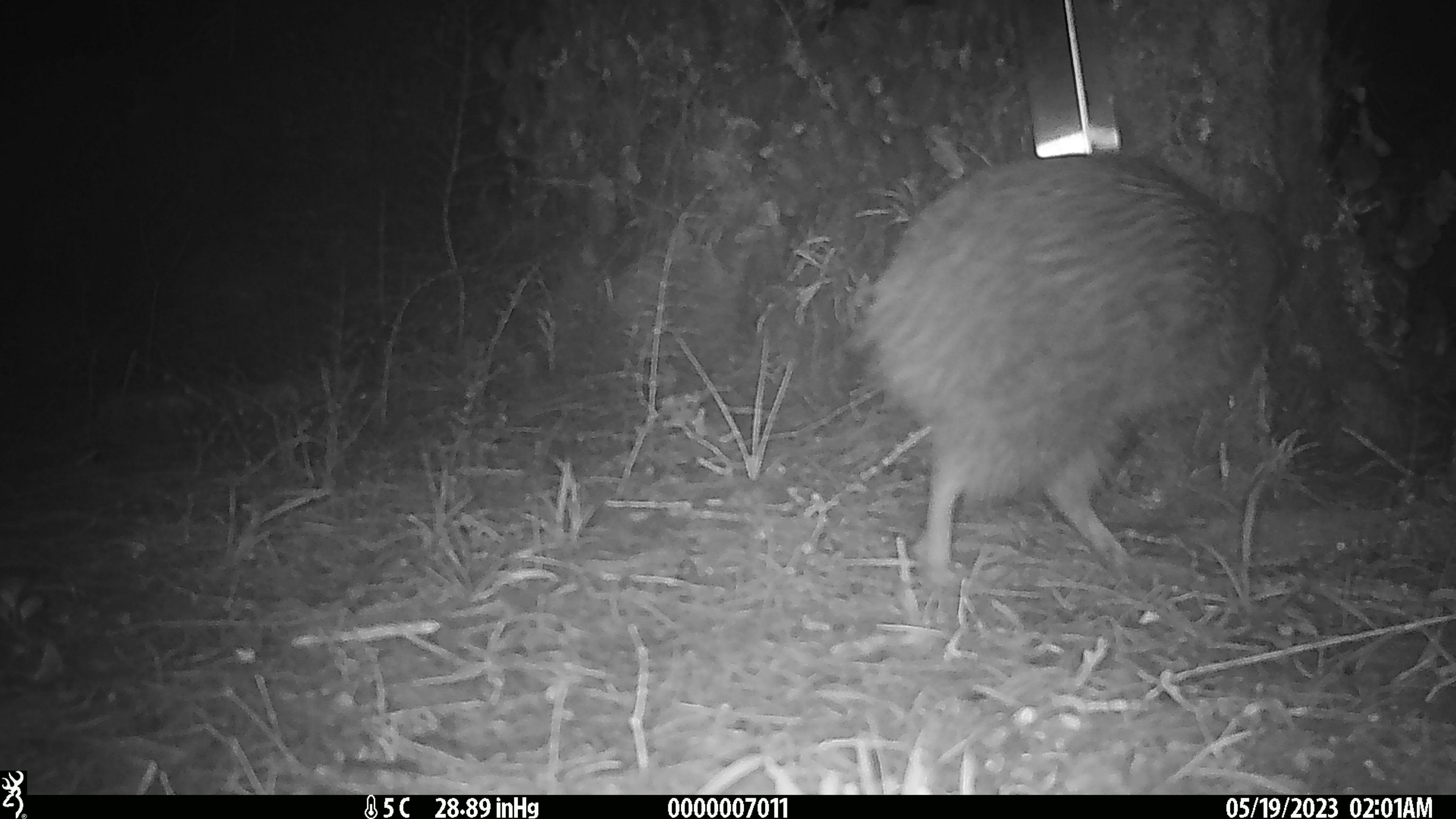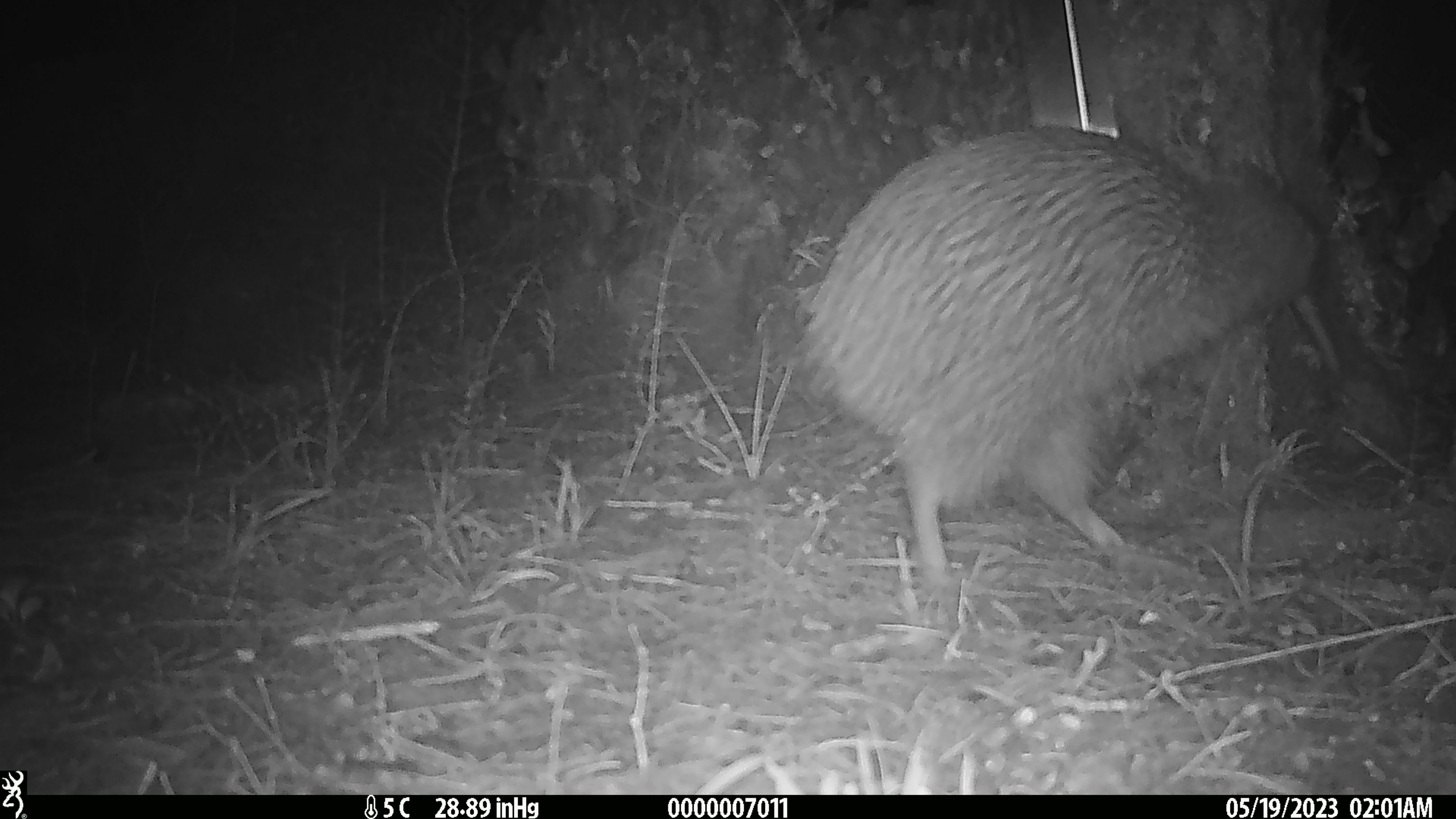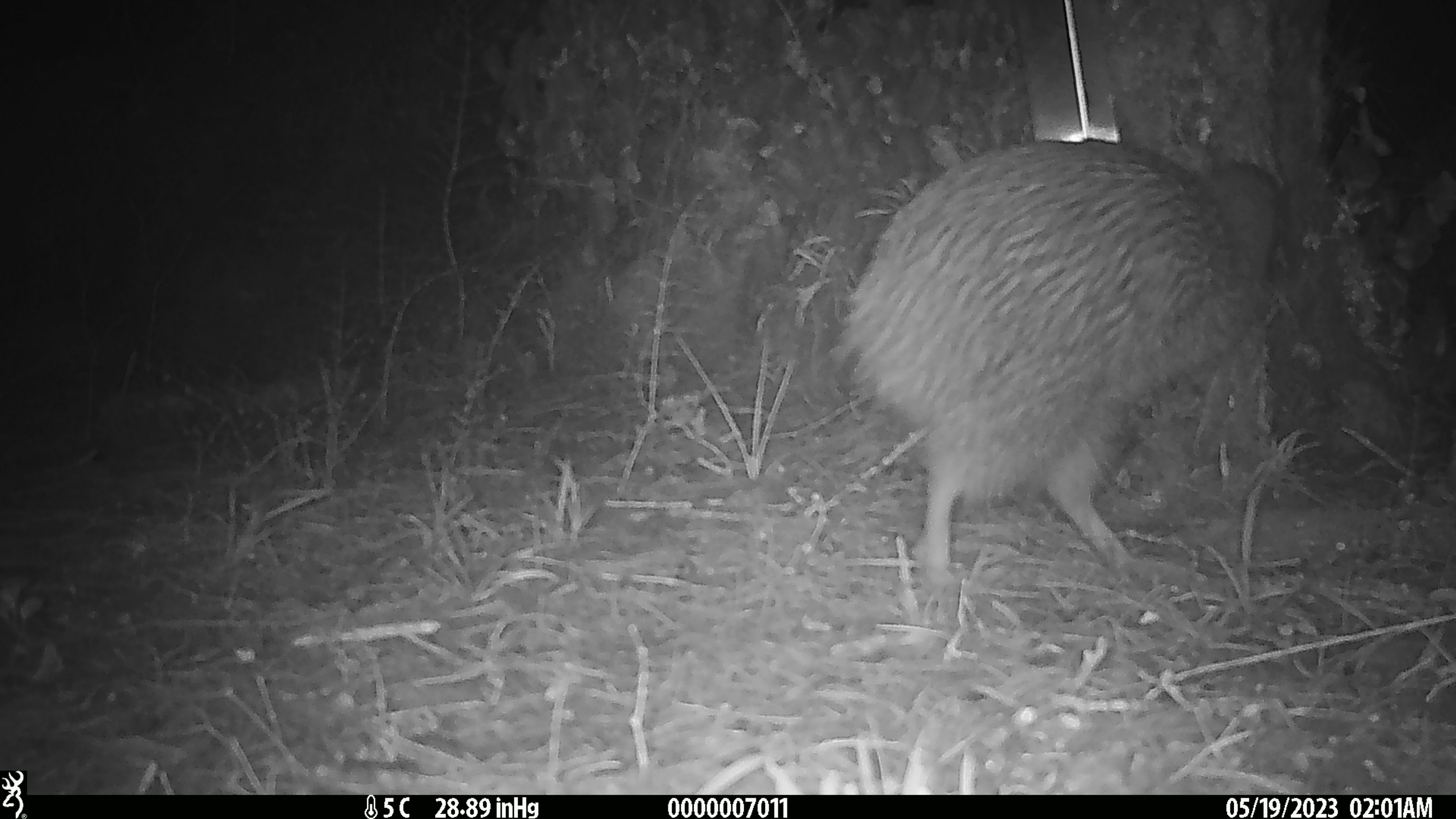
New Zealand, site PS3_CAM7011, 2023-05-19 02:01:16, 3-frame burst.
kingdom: Animalia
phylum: Chordata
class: Aves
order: Apterygiformes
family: Apterygidae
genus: Apteryx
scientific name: Apteryx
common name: kiwi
Kiwi (Apteryx).